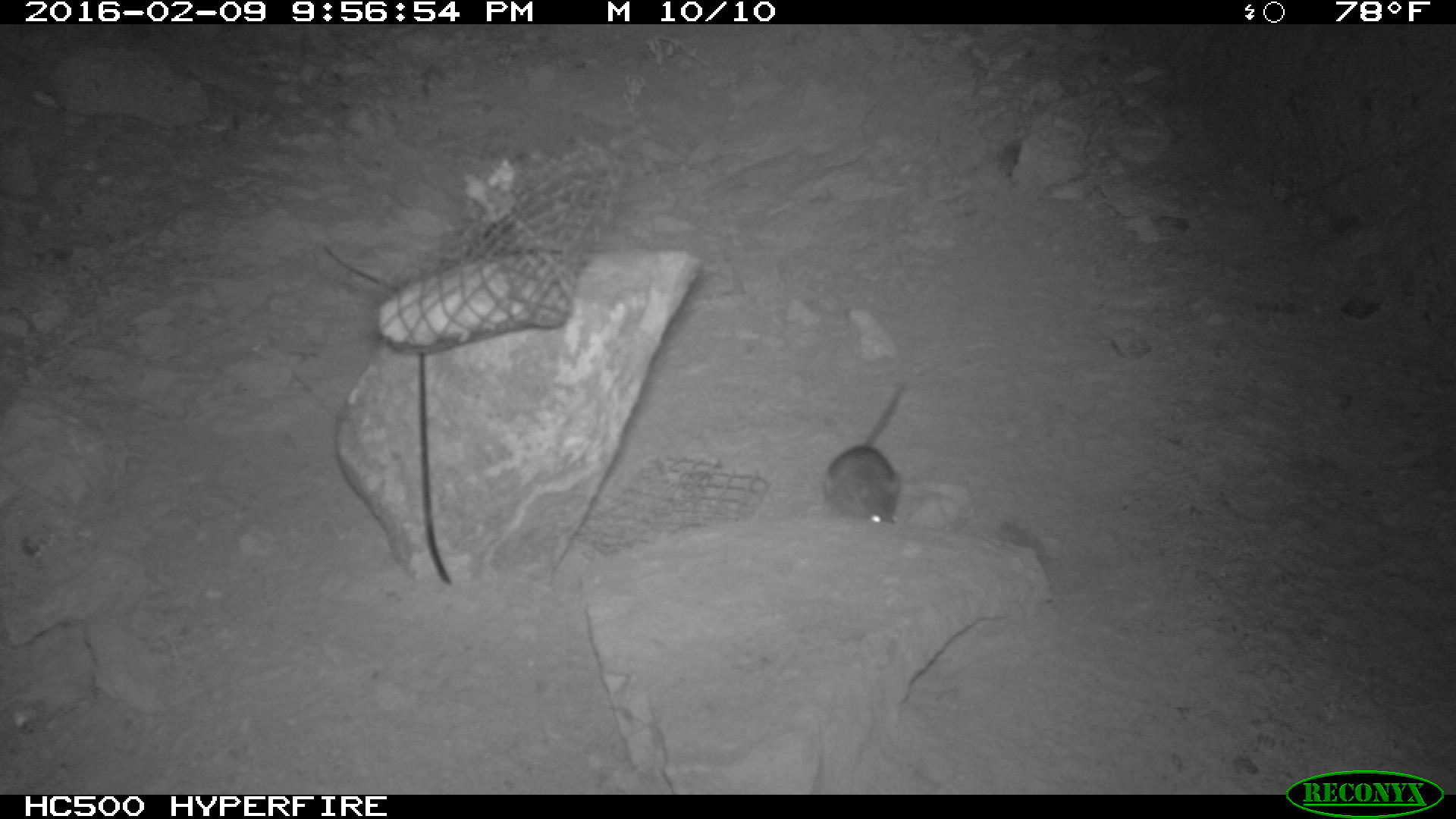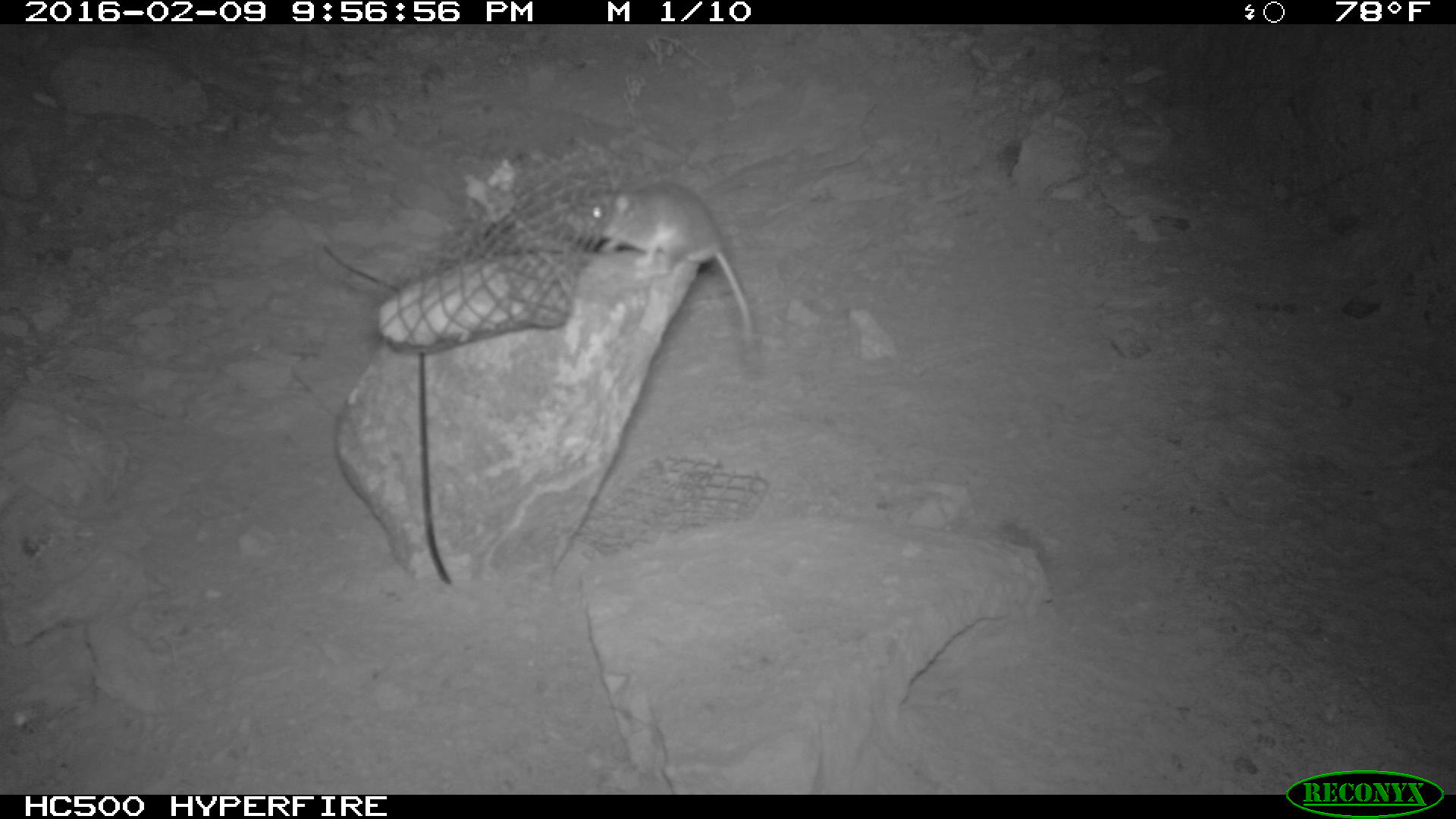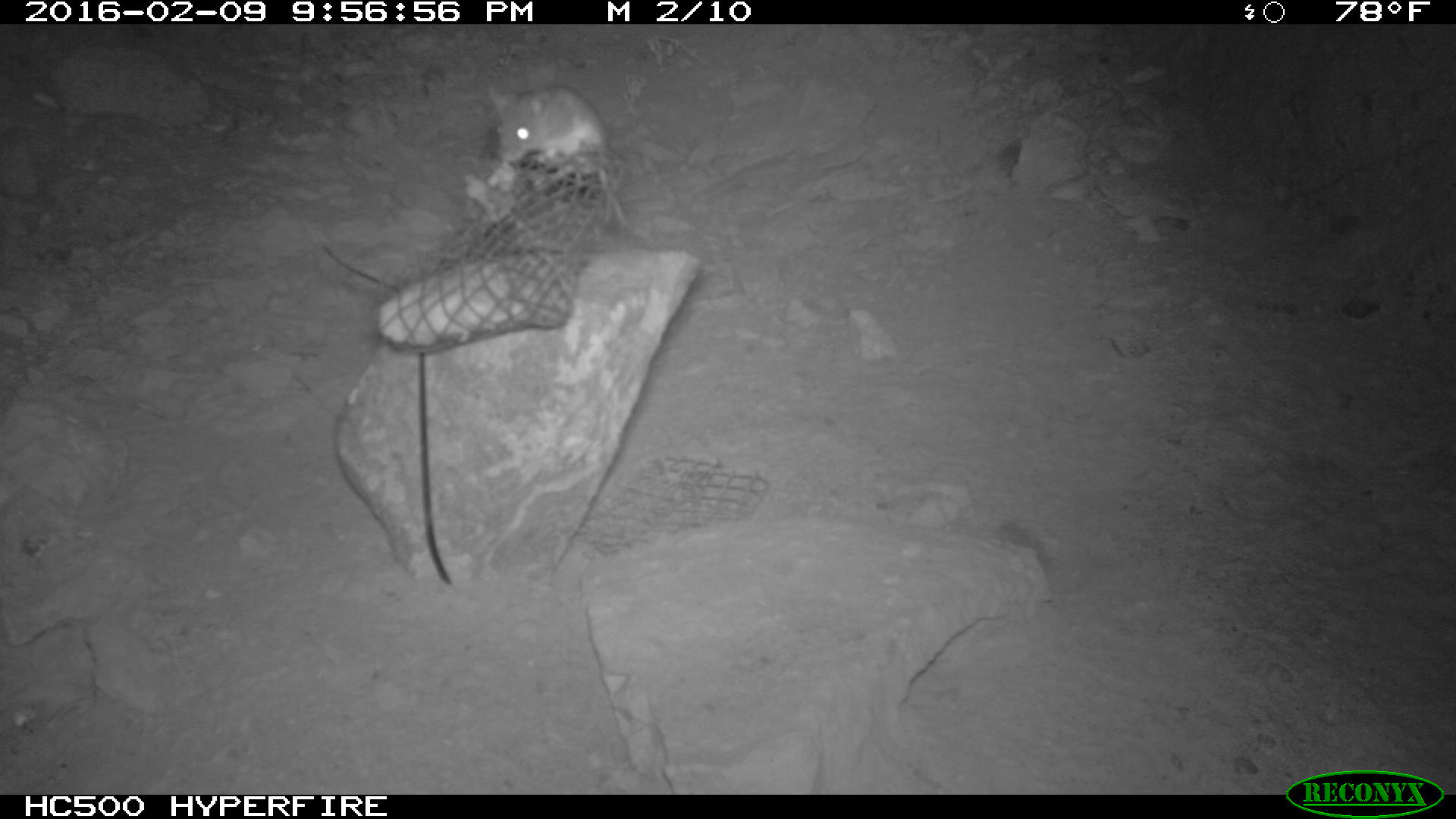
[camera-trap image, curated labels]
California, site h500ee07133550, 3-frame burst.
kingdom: Animalia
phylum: Chordata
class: Mammalia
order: Rodentia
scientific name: Rodentia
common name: rodent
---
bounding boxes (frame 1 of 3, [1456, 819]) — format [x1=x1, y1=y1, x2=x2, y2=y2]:
rodent: [x1=821, y1=381, x2=912, y2=527]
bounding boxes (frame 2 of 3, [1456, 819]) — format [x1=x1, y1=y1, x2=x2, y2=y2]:
rodent: [x1=585, y1=185, x2=758, y2=373]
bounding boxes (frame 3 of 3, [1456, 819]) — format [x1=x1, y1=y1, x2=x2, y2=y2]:
rodent: [x1=488, y1=83, x2=625, y2=227]